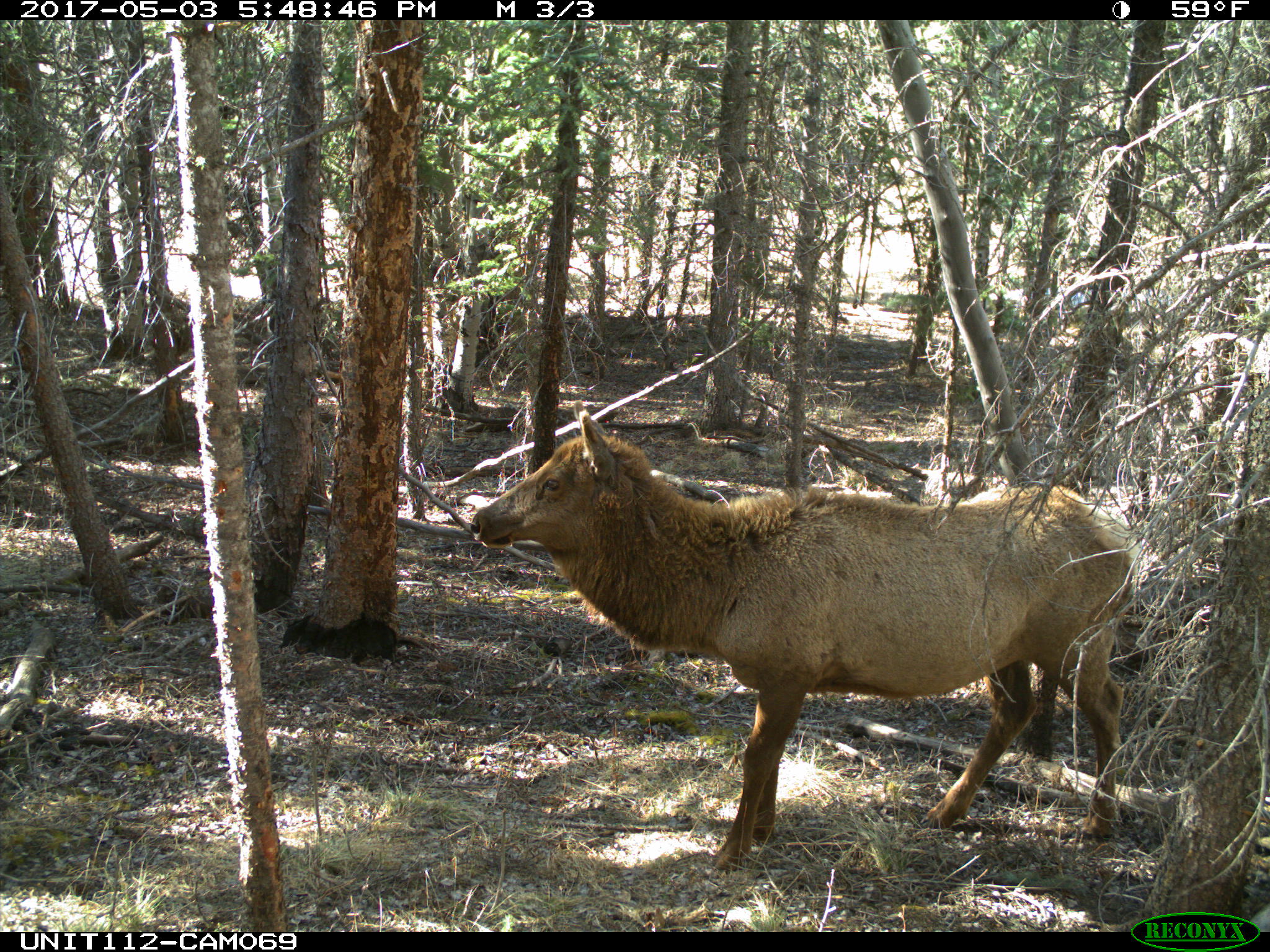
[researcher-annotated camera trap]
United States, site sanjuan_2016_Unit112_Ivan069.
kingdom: Animalia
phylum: Chordata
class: Mammalia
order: Artiodactyla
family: Cervidae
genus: Cervus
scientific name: Cervus elaphus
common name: red deer